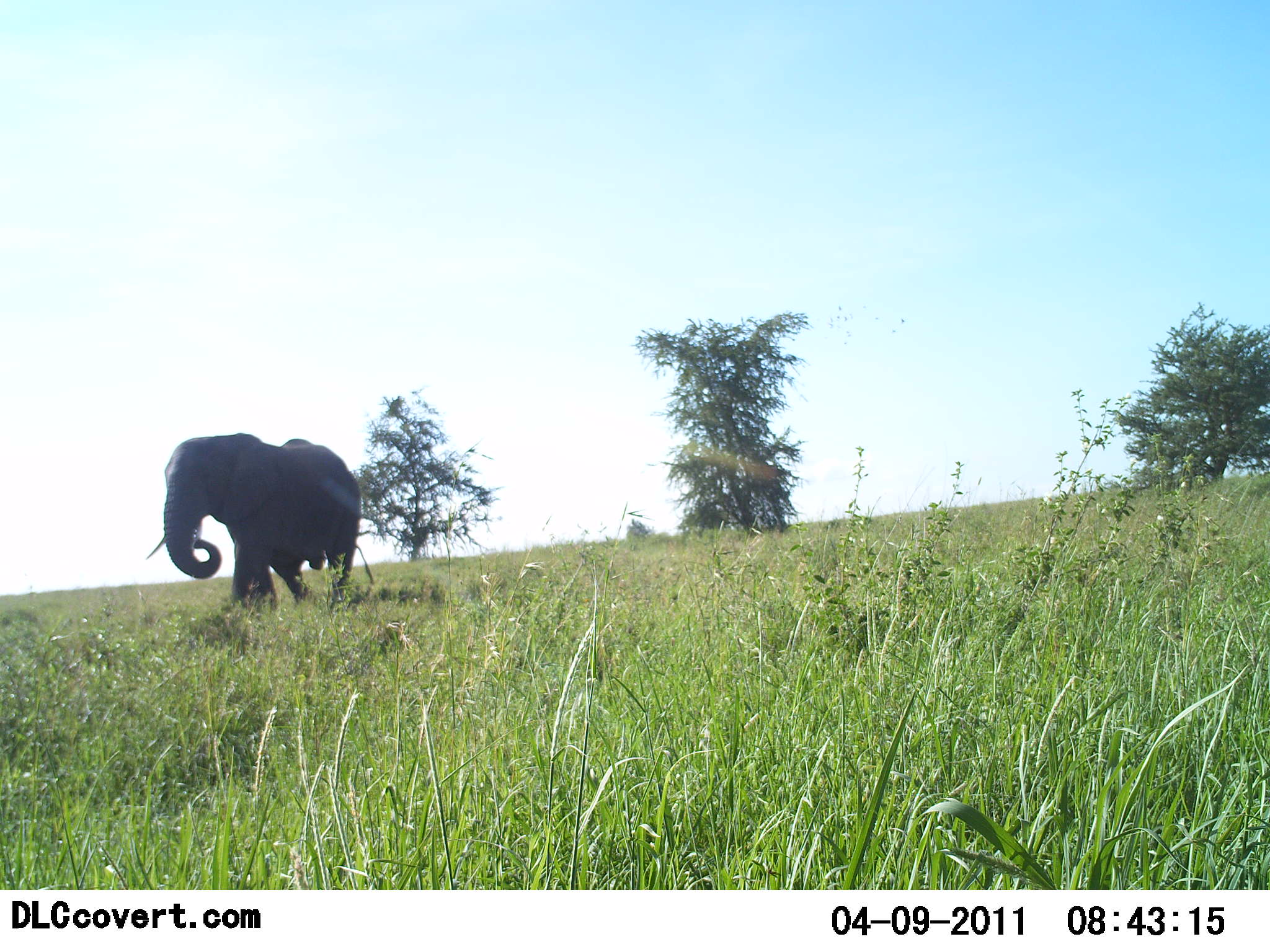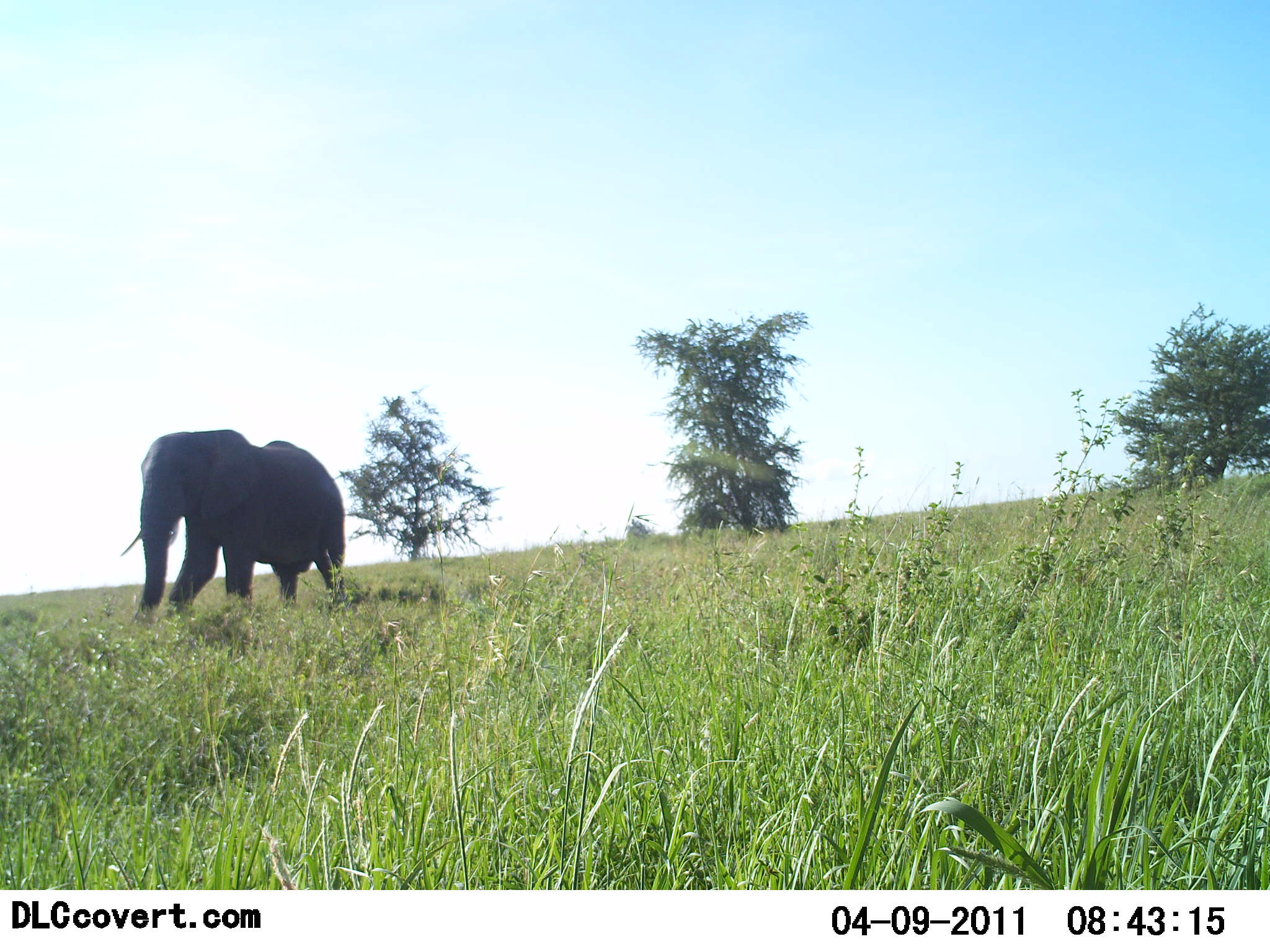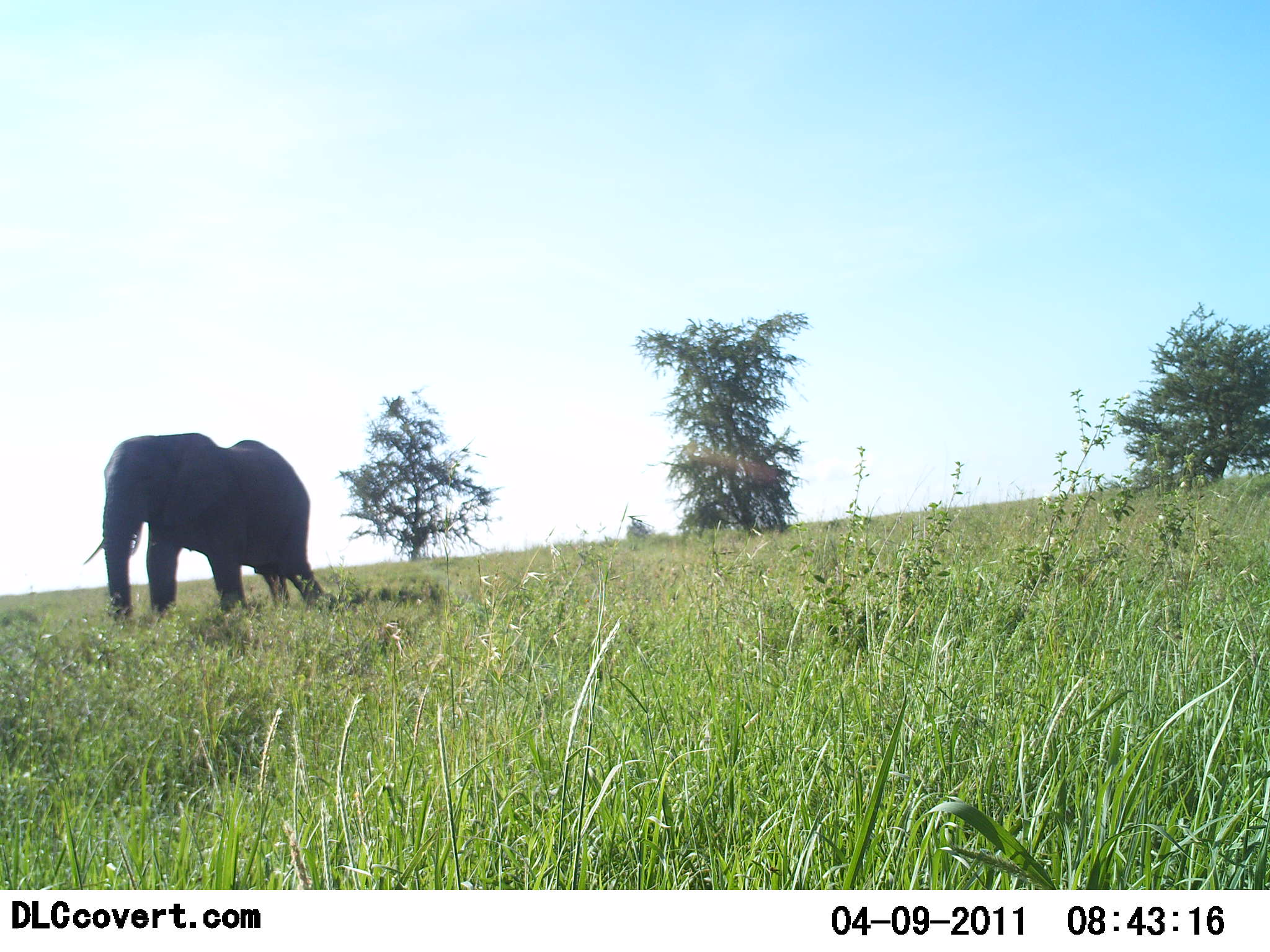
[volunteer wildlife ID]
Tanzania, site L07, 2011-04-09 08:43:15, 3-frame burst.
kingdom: Animalia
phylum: Chordata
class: Mammalia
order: Proboscidea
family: Elephantidae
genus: Loxodonta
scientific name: Loxodonta africana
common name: african bush elephant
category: elephant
Elephant (african bush elephant) (Loxodonta africana), count 1. Behavior (volunteer vote fractions): standing 9%, resting 0%, moving 91%, interacting 0%. Young present (vote fraction): 0%. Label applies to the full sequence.